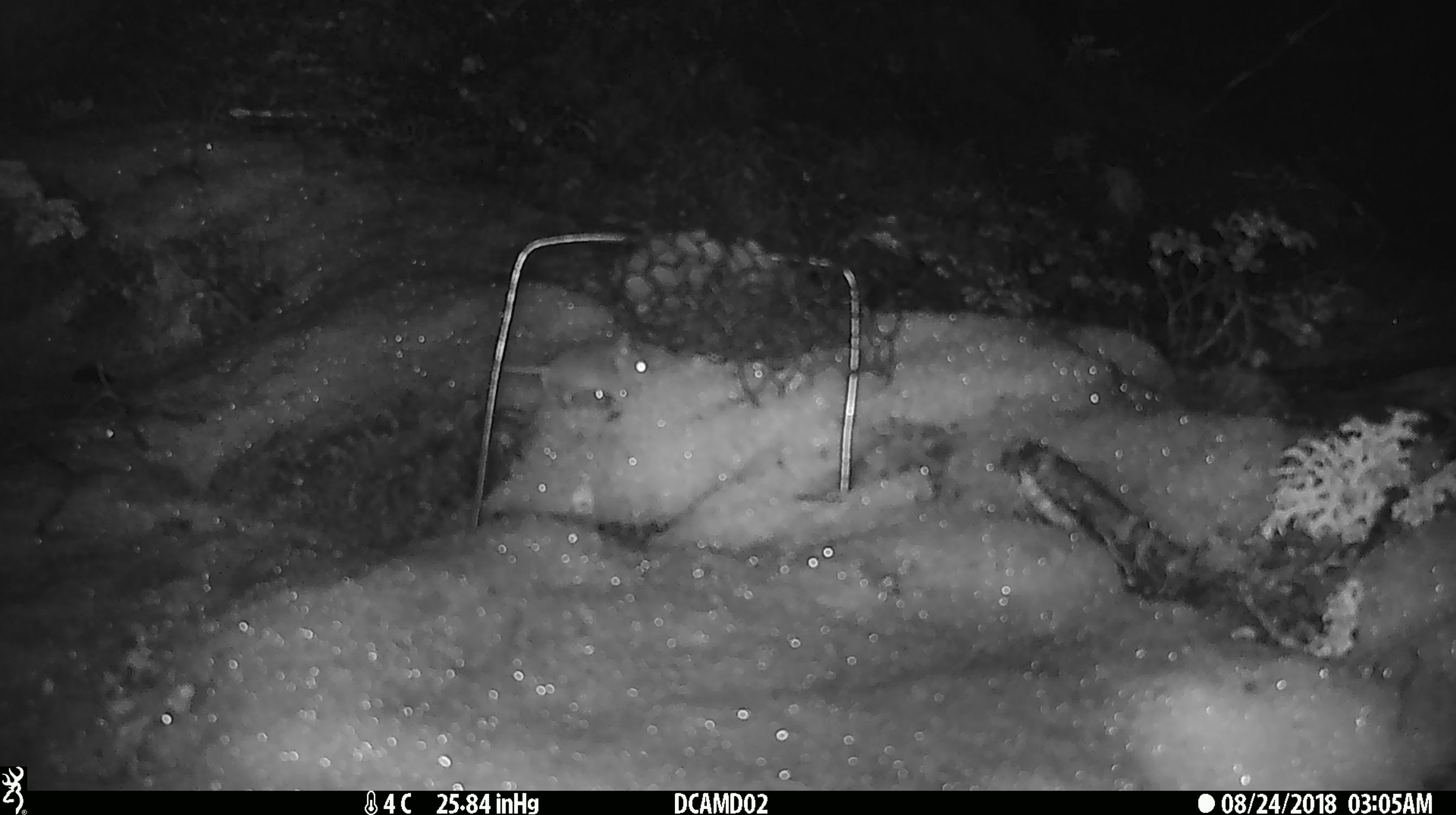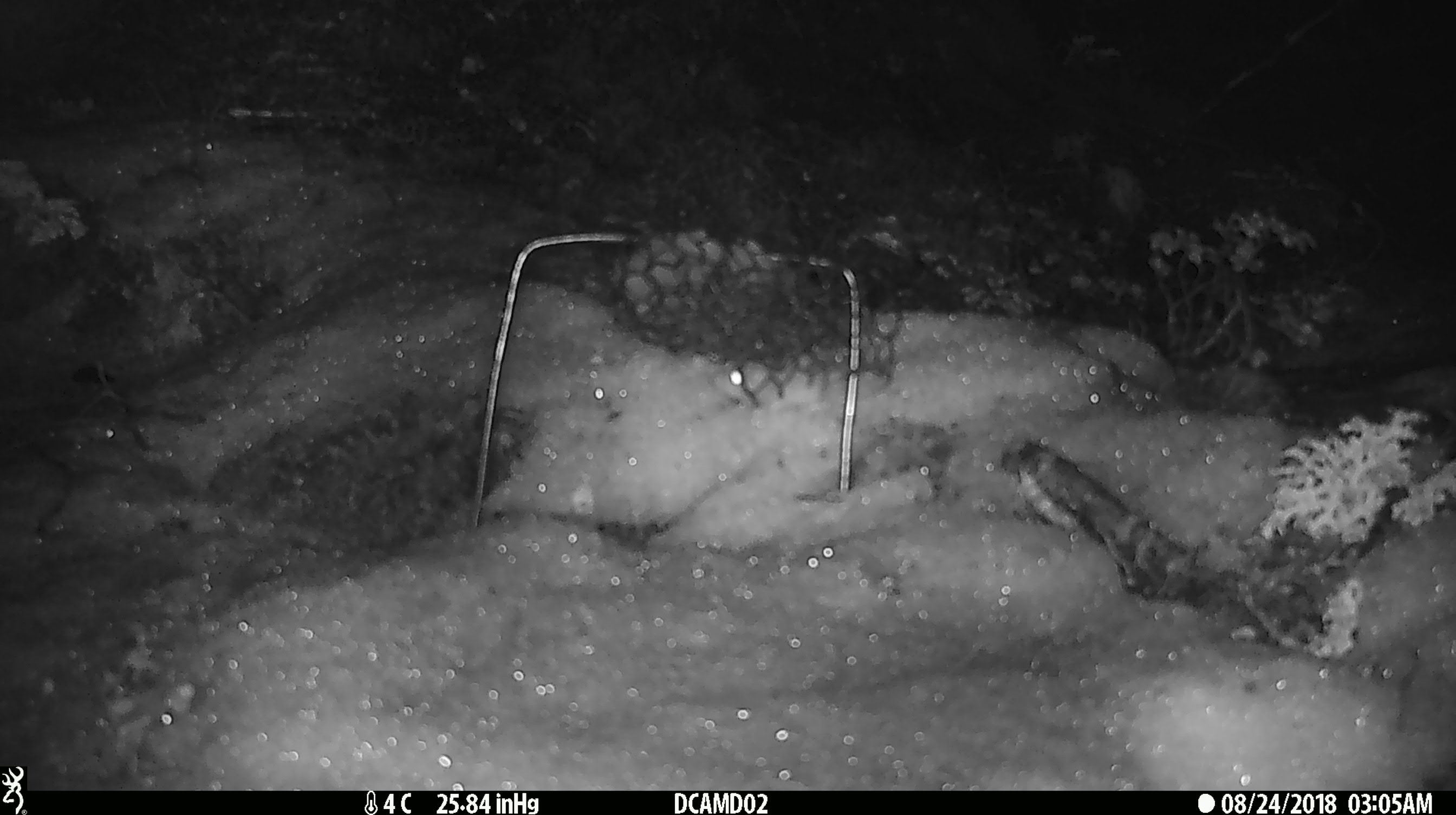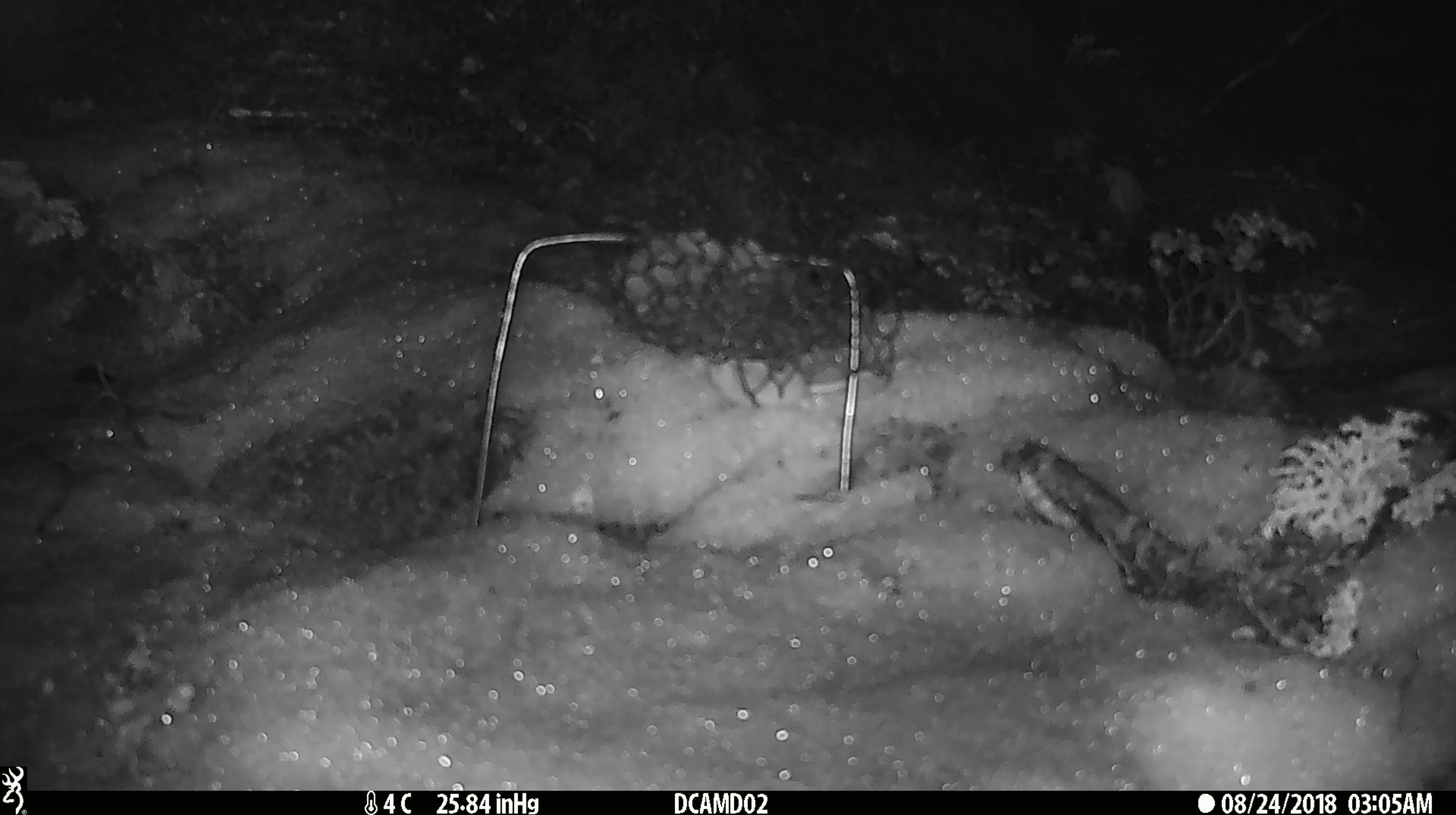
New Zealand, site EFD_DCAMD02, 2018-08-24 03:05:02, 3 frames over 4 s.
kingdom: Animalia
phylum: Chordata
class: Mammalia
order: Rodentia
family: Muridae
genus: Mus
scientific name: Mus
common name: mouse